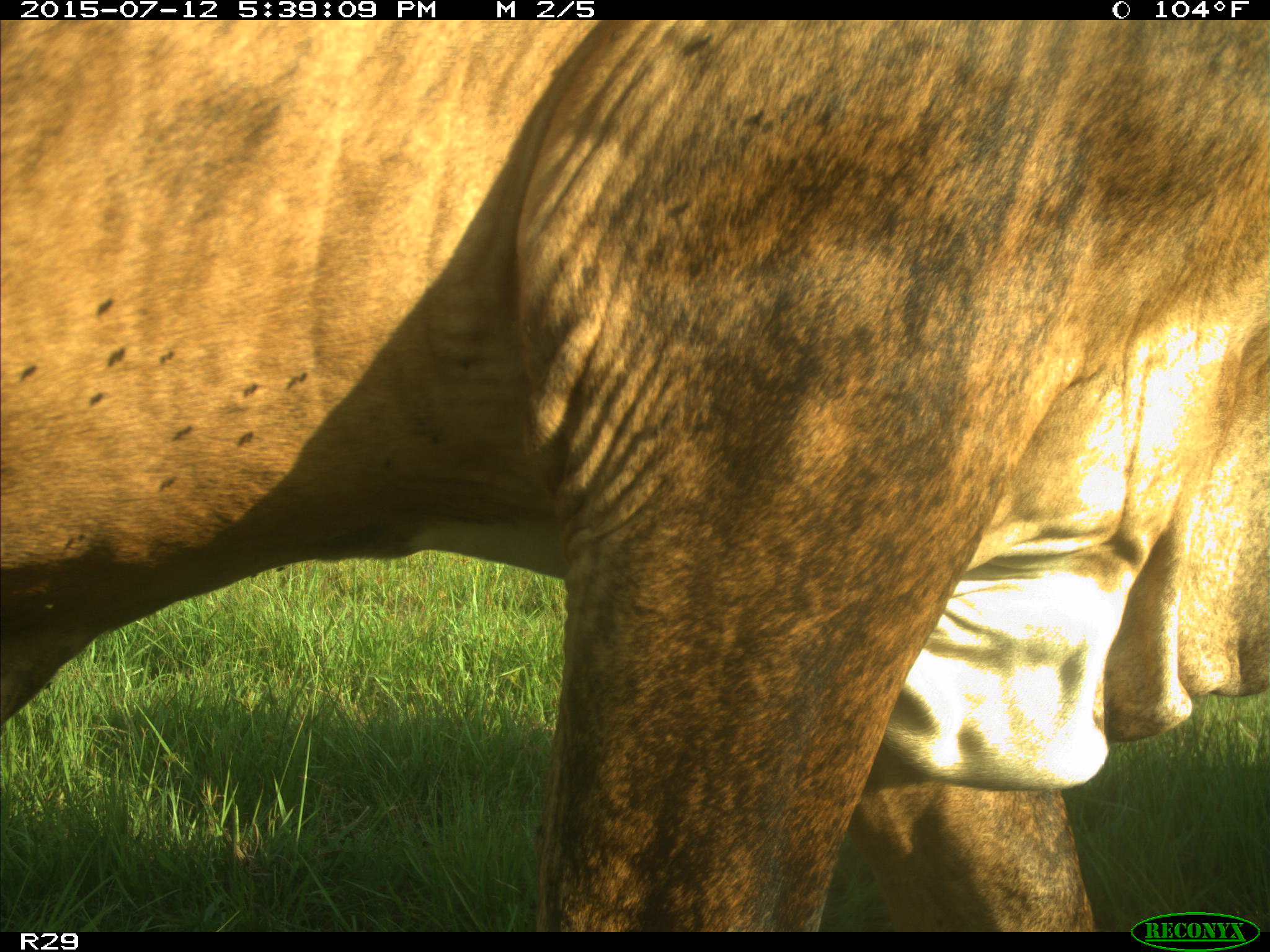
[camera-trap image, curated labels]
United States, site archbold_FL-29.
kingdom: Animalia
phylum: Chordata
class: Mammalia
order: Artiodactyla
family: Bovidae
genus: Bos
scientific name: Bos taurus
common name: domestic cow